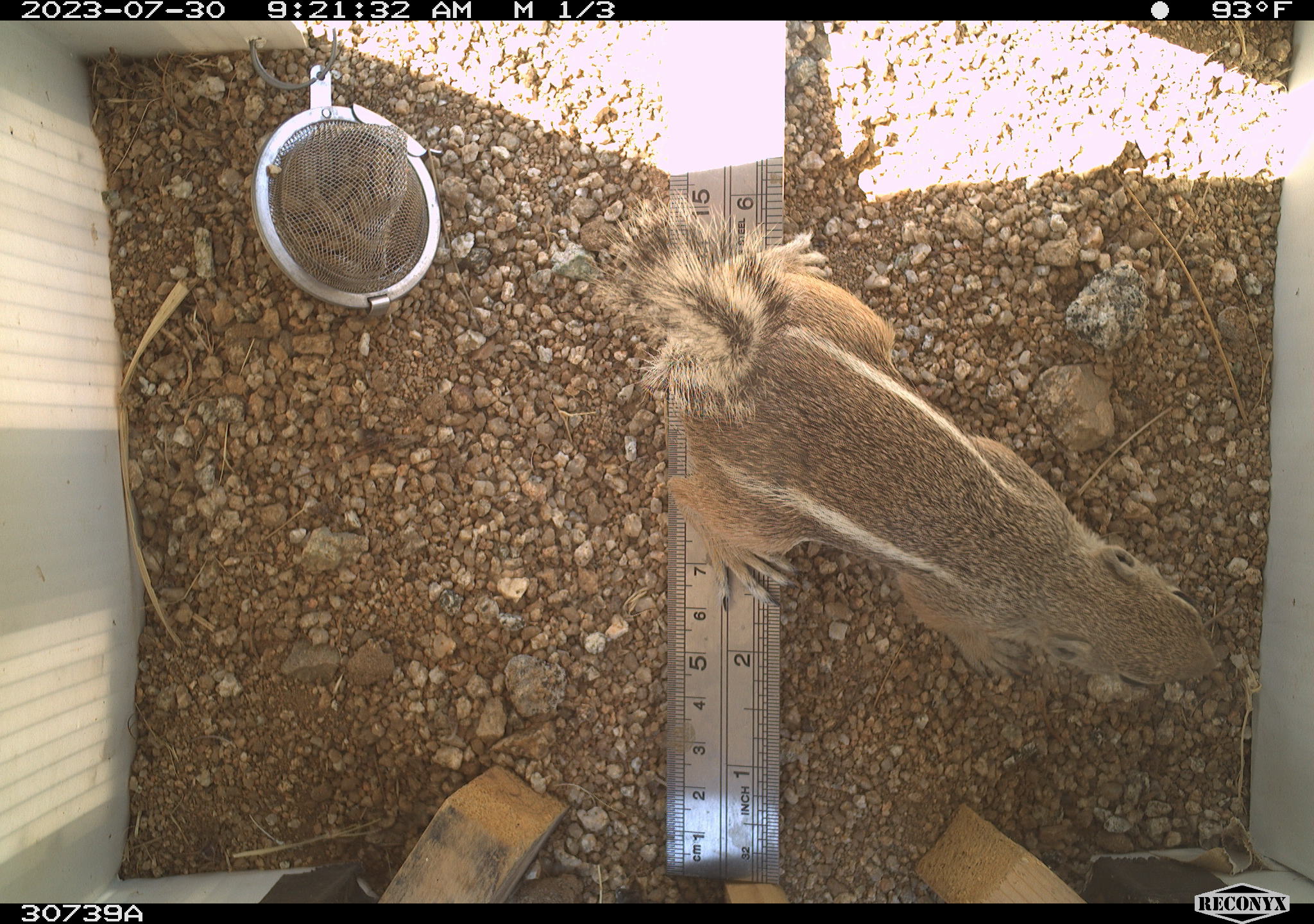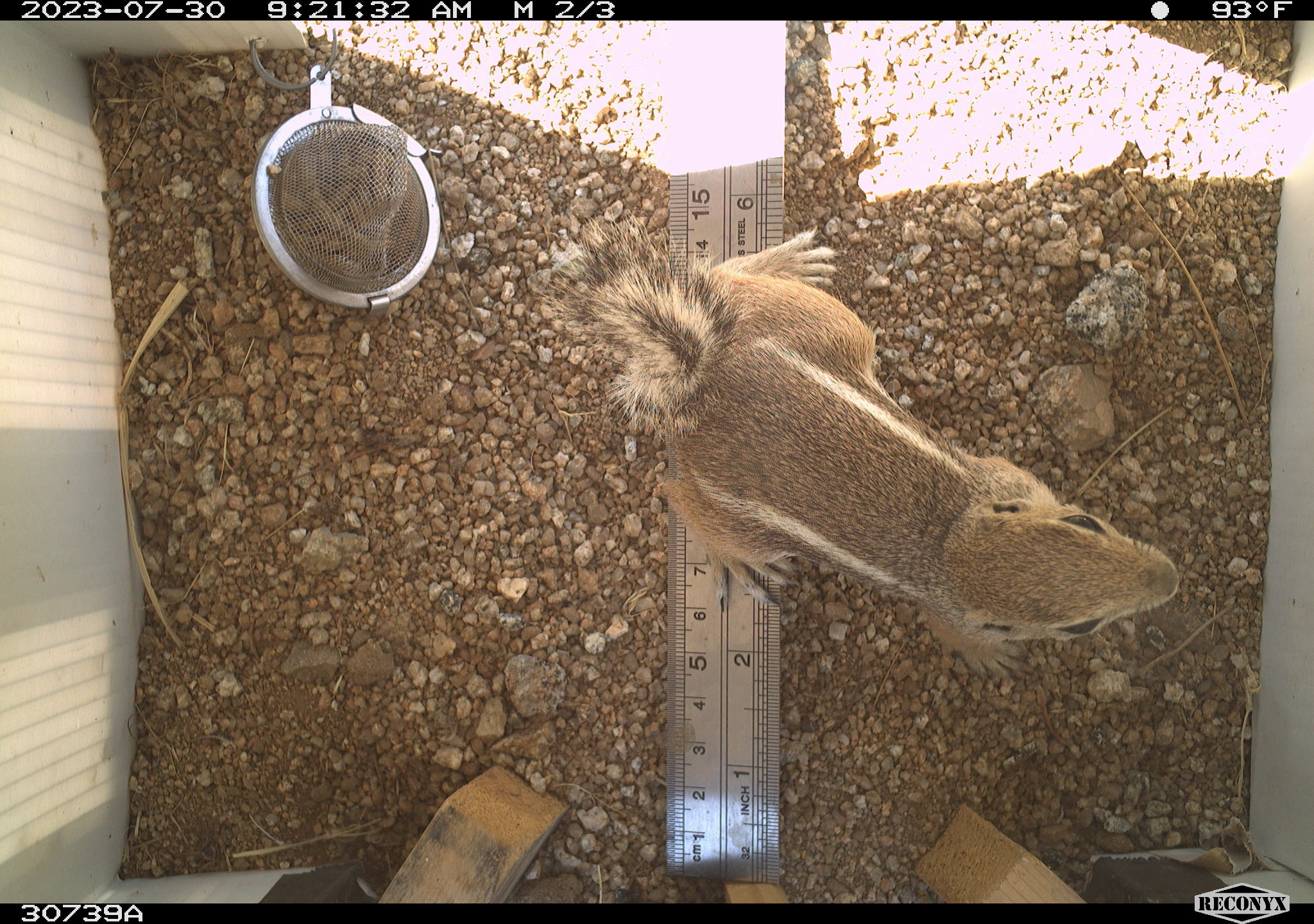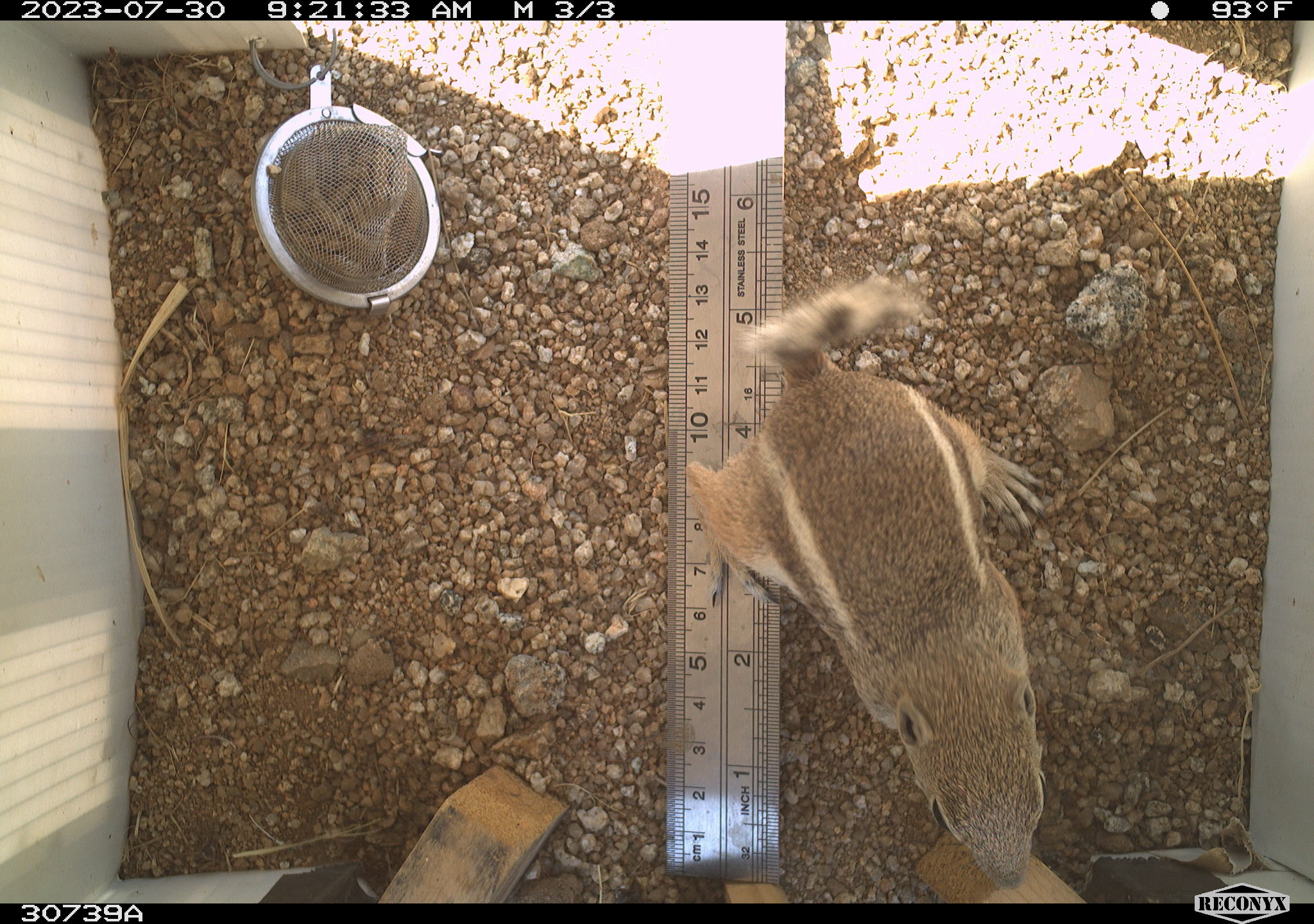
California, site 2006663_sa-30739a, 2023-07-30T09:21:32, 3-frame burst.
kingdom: Animalia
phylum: Chordata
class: Mammalia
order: Rodentia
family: Sciuridae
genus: Ammospermophilus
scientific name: Ammospermophilus leucurus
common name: white-tailed antelope squirrel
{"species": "white-tailed antelope squirrel (Ammospermophilus leucurus)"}